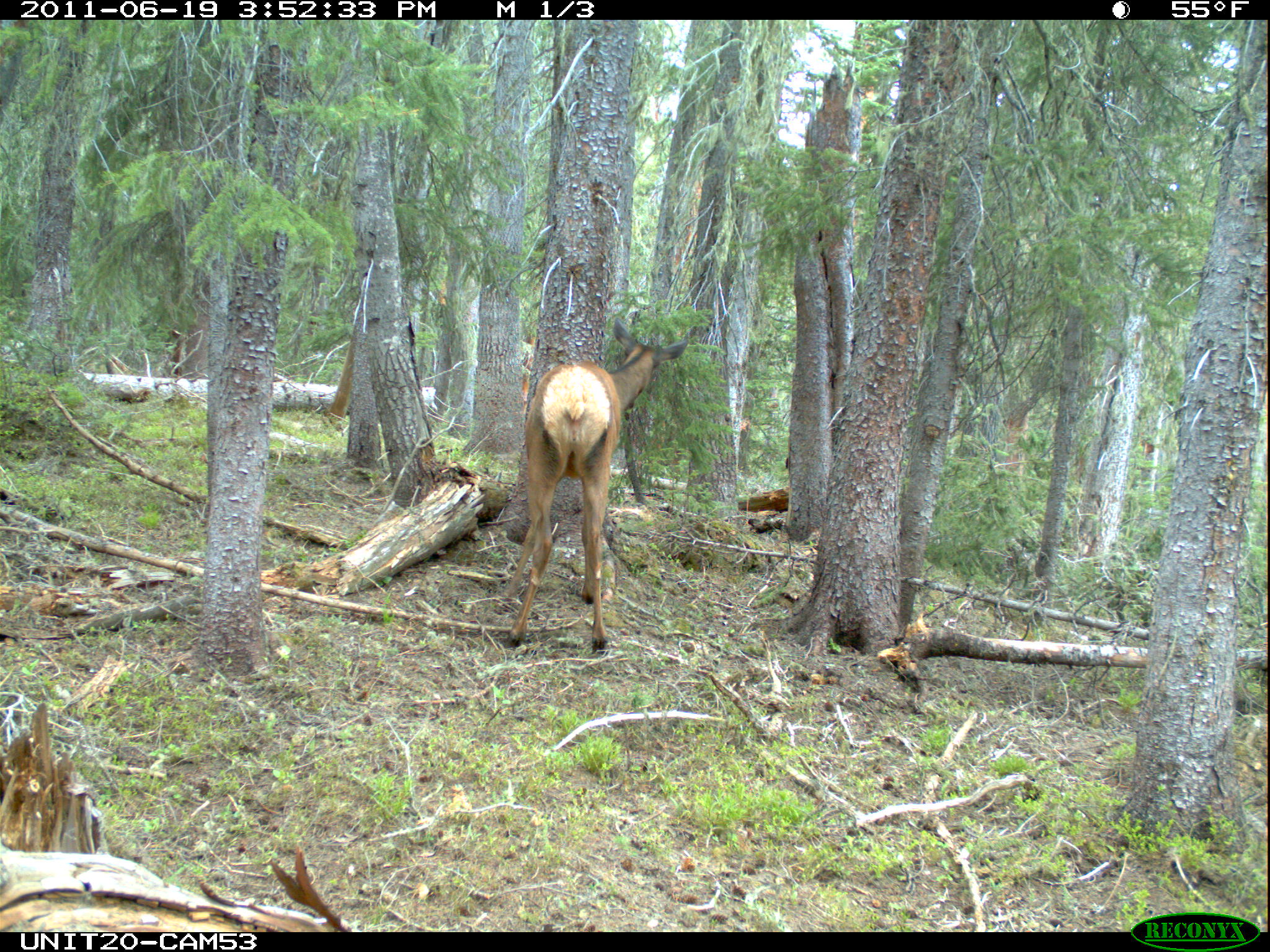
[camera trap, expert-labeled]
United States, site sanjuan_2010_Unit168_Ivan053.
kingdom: Animalia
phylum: Chordata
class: Mammalia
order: Artiodactyla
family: Cervidae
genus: Cervus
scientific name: Cervus elaphus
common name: red deer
Cervus elaphus (red deer).